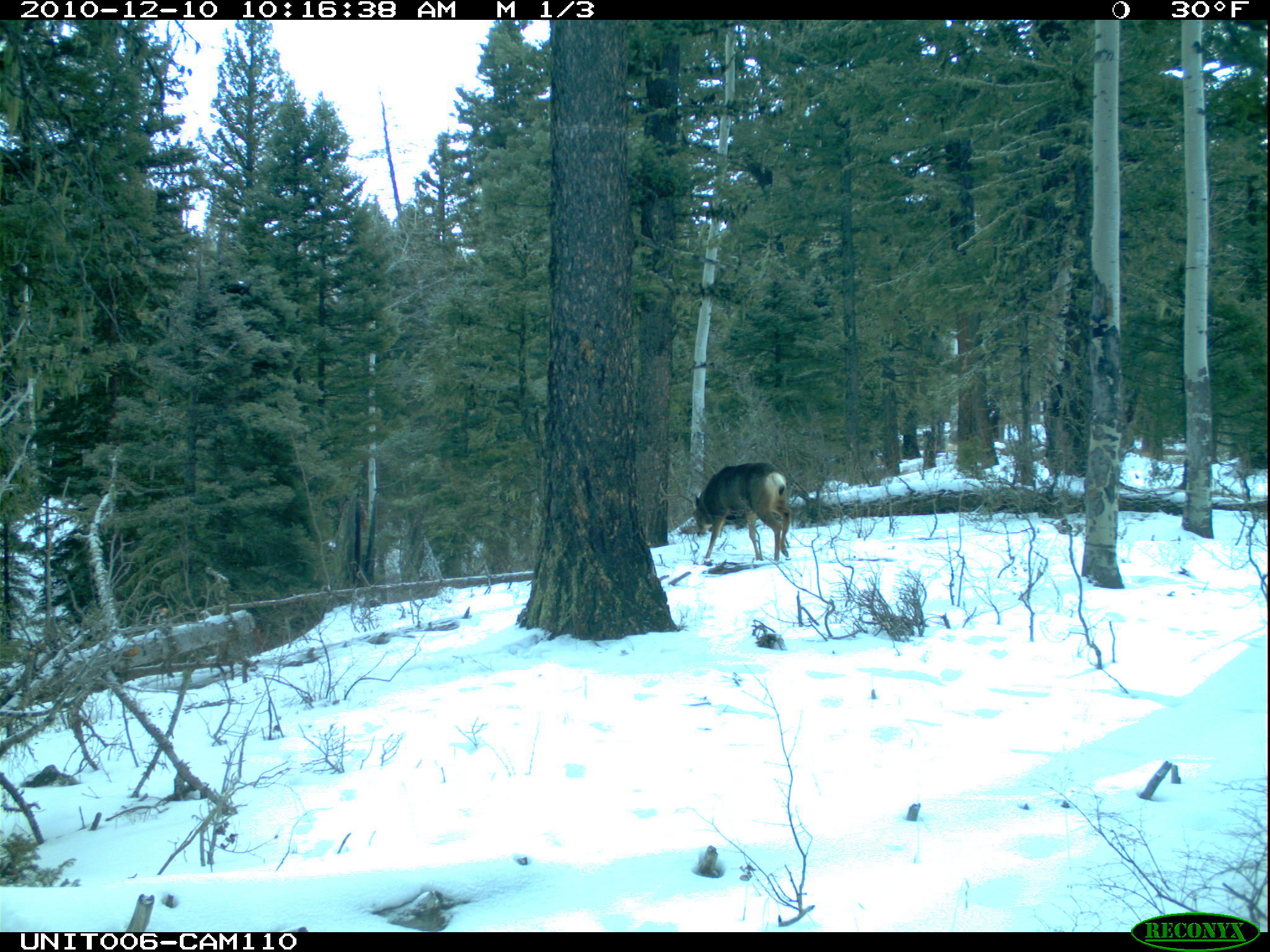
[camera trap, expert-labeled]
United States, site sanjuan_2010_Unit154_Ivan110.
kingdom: Animalia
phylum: Chordata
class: Mammalia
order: Artiodactyla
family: Cervidae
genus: Odocoileus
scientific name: Odocoileus hemionus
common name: mule deer